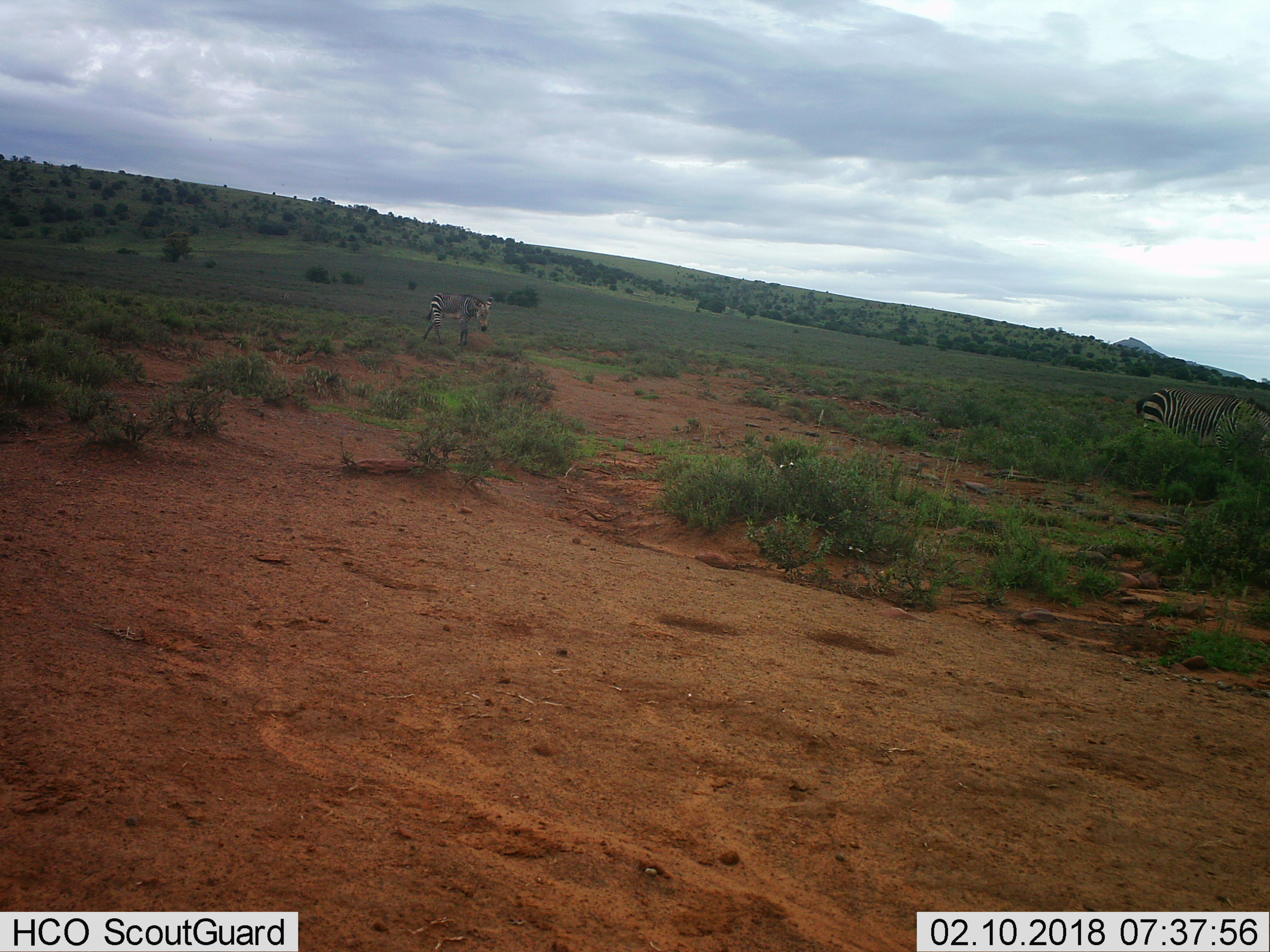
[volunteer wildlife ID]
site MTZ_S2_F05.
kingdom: Animalia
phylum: Chordata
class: Mammalia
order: Perissodactyla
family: Equidae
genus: Equus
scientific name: Equus zebra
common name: mountain zebra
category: zebramountain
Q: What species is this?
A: Zebramountain (mountain zebra) (Equus zebra).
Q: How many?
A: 2.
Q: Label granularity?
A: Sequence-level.